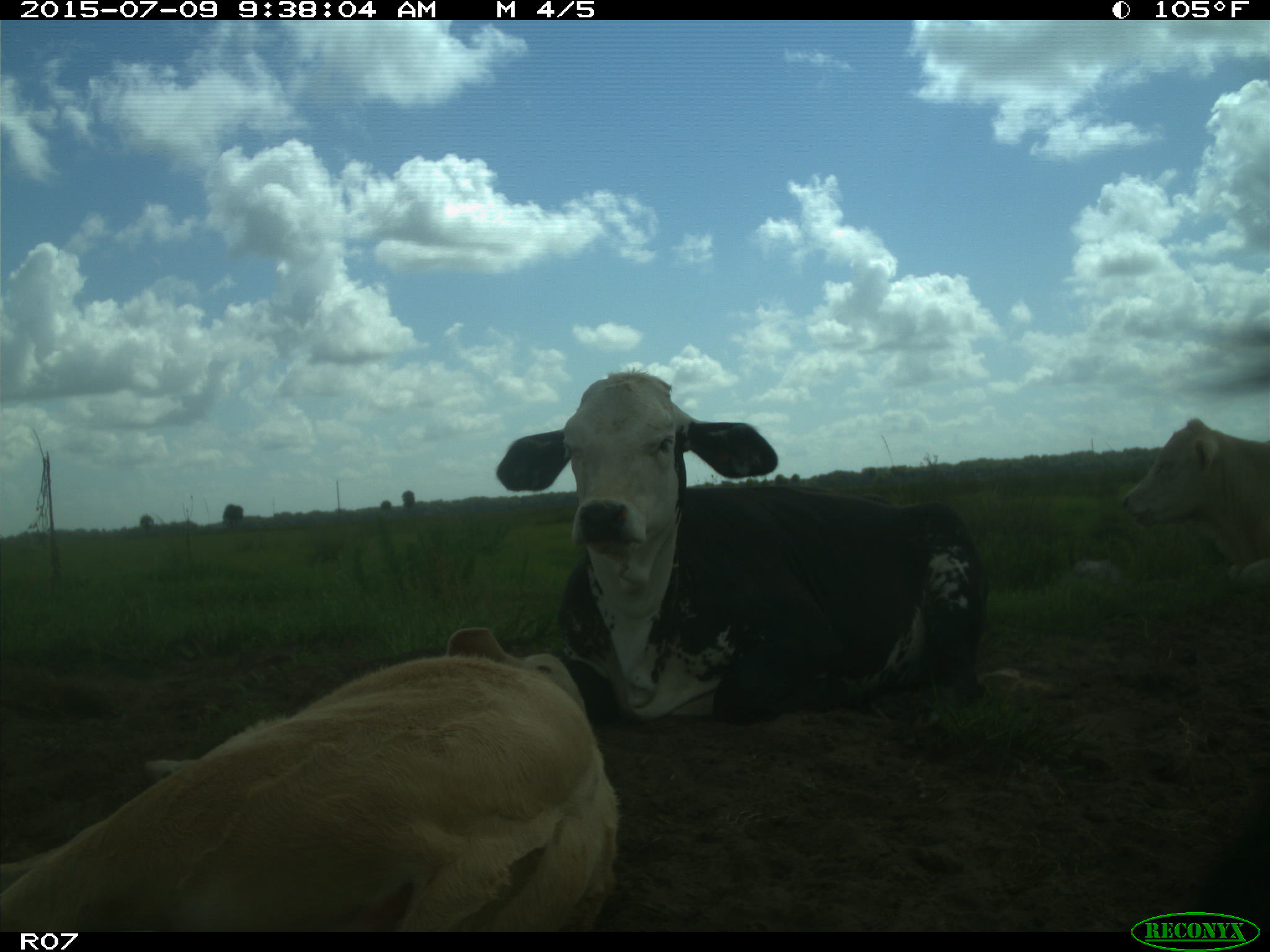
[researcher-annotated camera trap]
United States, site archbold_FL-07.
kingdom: Animalia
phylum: Chordata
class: Mammalia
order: Artiodactyla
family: Bovidae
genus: Bos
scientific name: Bos taurus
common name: domestic cow